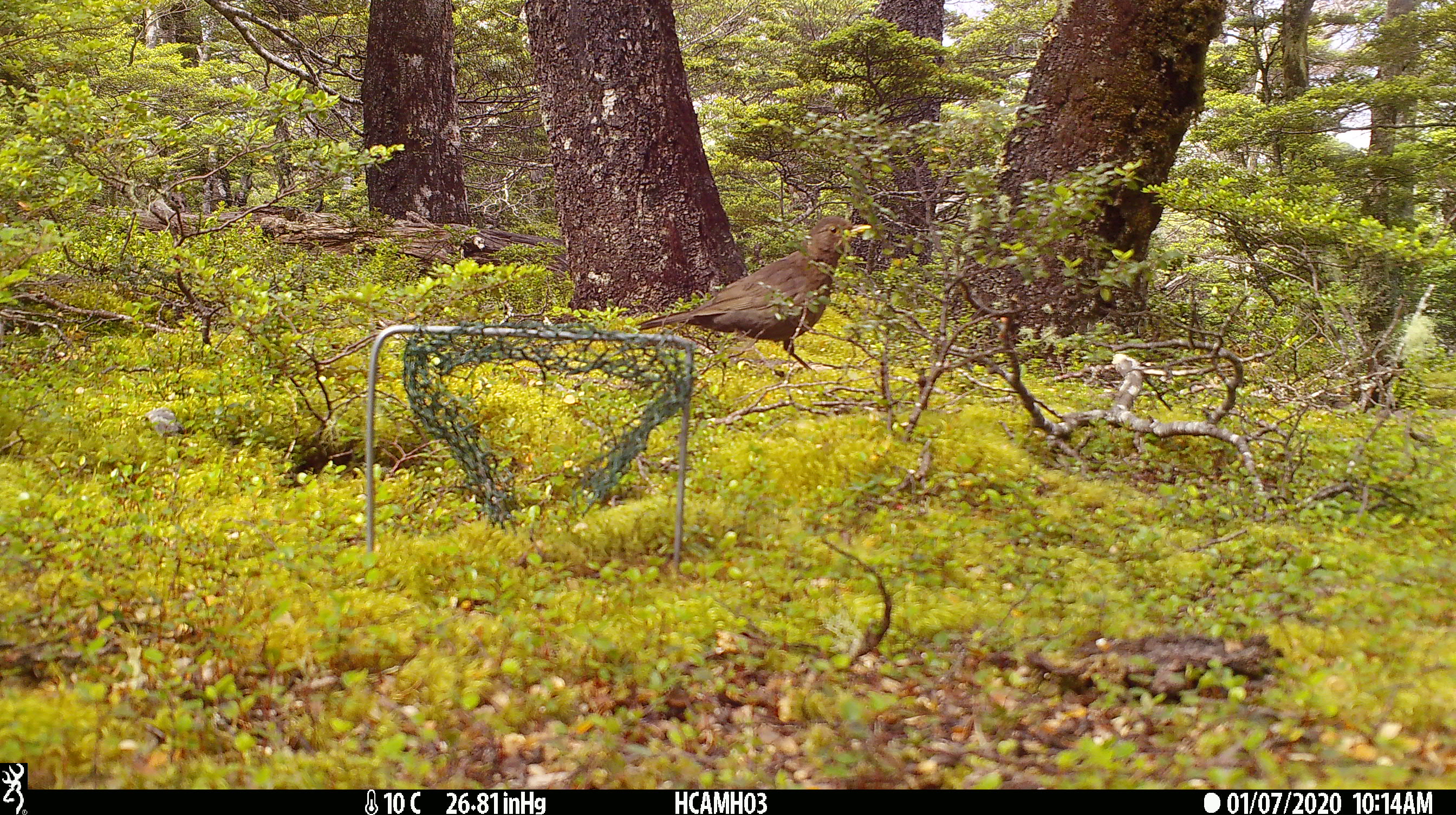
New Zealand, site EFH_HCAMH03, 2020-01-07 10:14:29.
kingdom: Animalia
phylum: Chordata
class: Aves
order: Passeriformes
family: Turdidae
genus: Turdus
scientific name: Turdus merula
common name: eurasian blackbird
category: blackbird